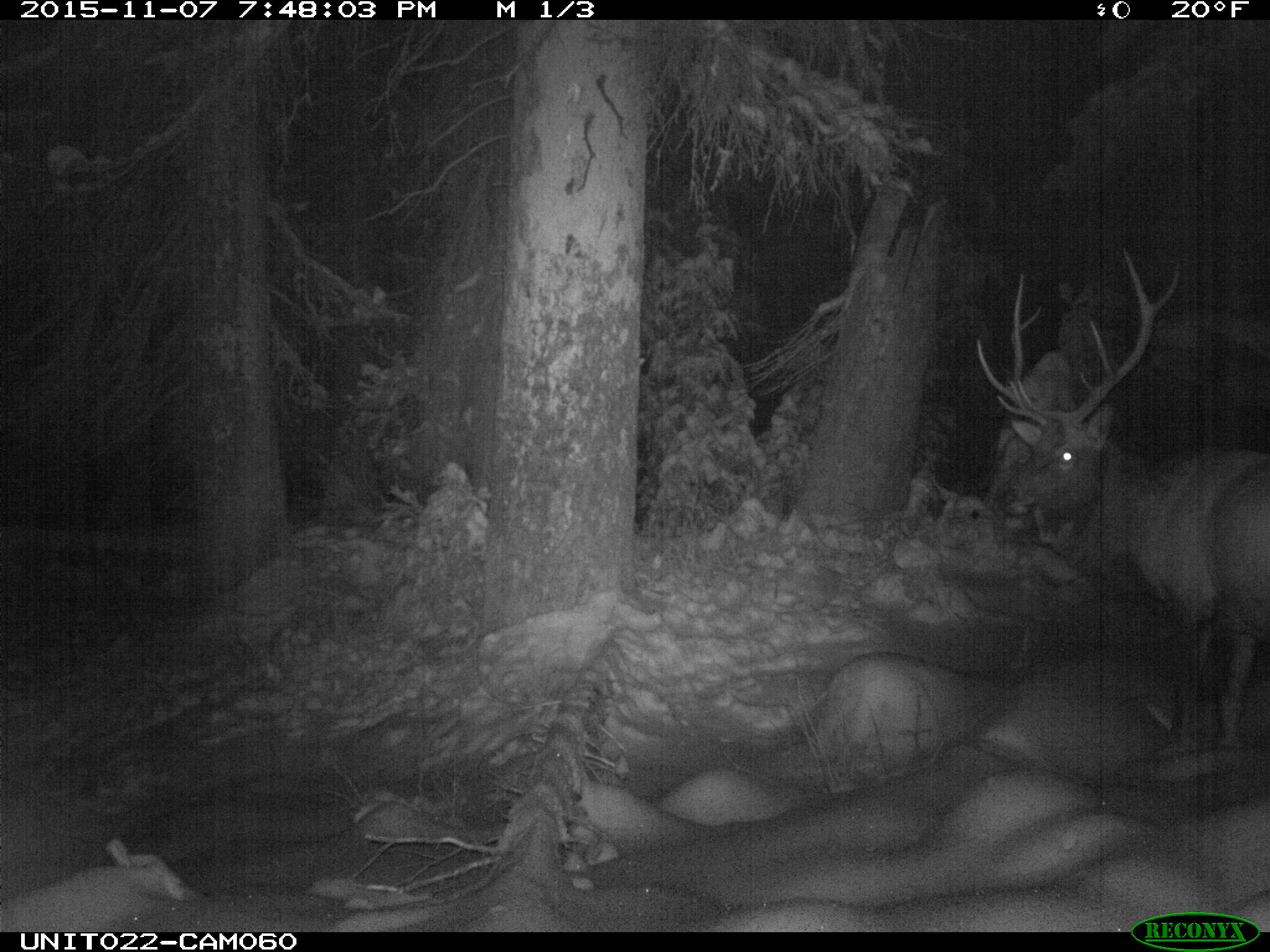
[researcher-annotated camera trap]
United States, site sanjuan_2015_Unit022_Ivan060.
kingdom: Animalia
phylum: Chordata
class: Mammalia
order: Artiodactyla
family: Cervidae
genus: Cervus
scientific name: Cervus elaphus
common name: red deer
Cervus elaphus (red deer).